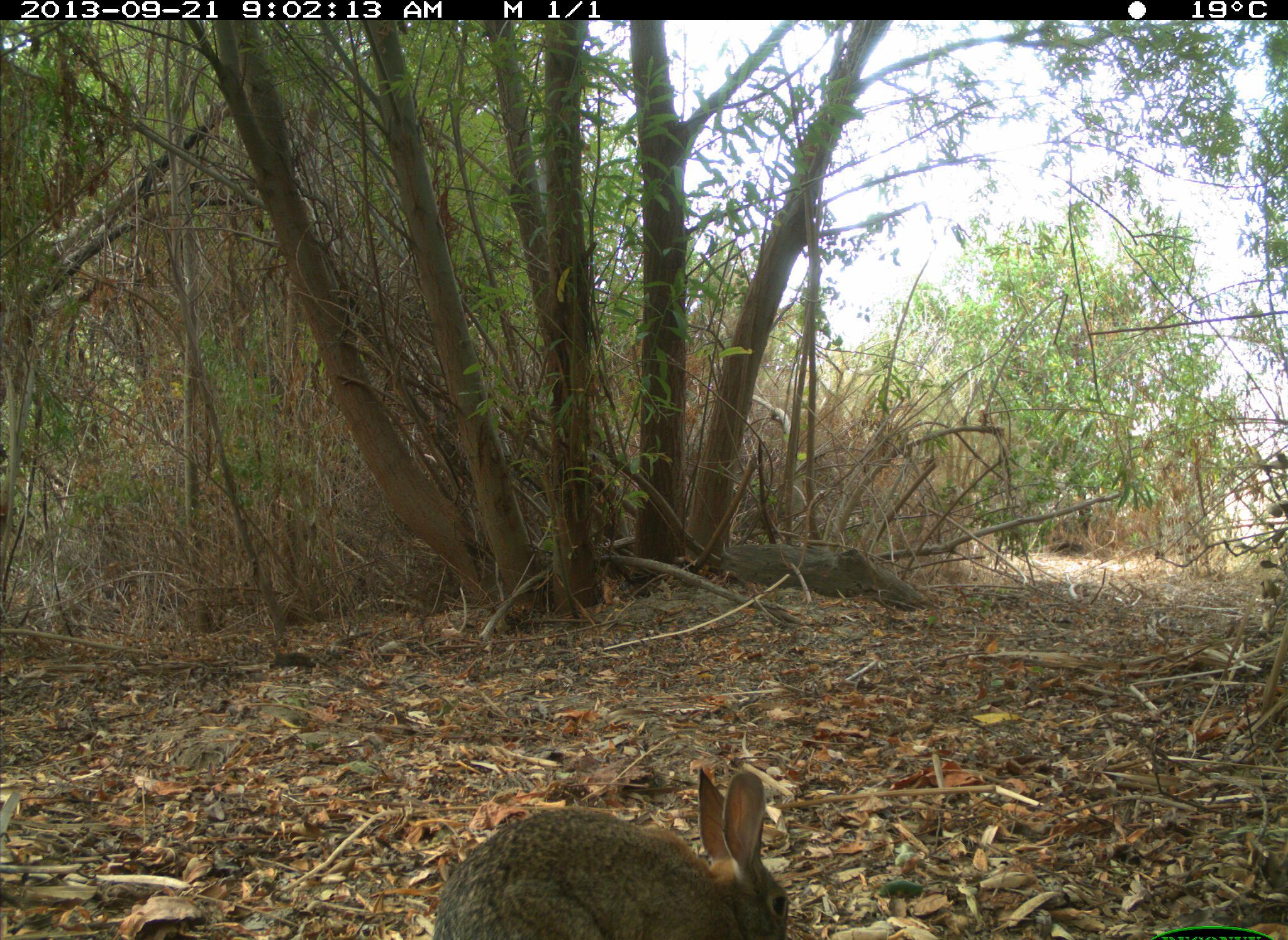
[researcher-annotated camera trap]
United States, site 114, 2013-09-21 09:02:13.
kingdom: Animalia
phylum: Chordata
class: Mammalia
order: Lagomorpha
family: Leporidae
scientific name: Leporidae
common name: rabbits and hares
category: rabbit